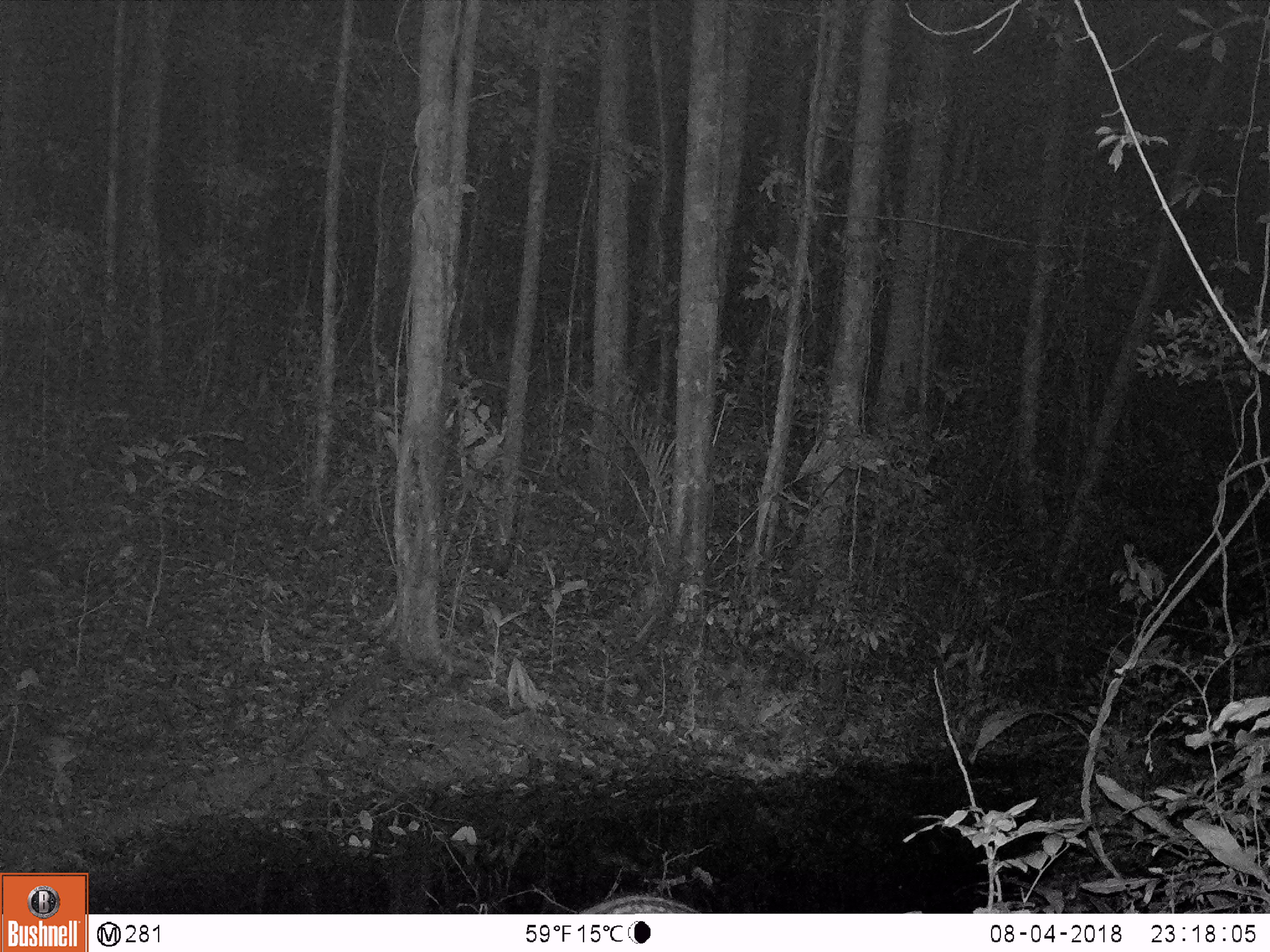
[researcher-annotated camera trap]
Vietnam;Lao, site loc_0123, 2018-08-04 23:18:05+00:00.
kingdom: Animalia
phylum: Chordata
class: Mammalia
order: Carnivora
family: Viverridae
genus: Viverra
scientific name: Viverra zibetha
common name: large indian civet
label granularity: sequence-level